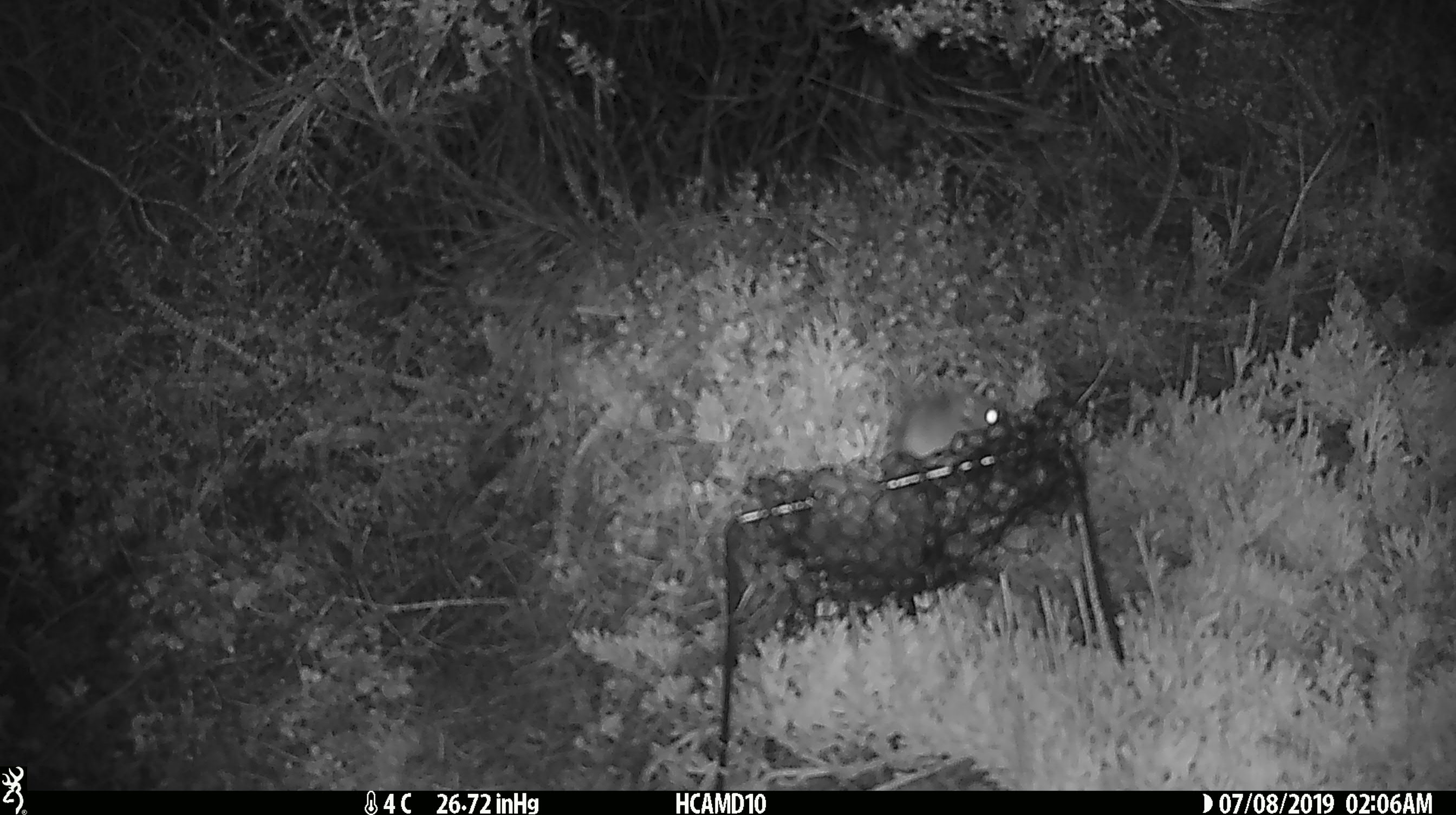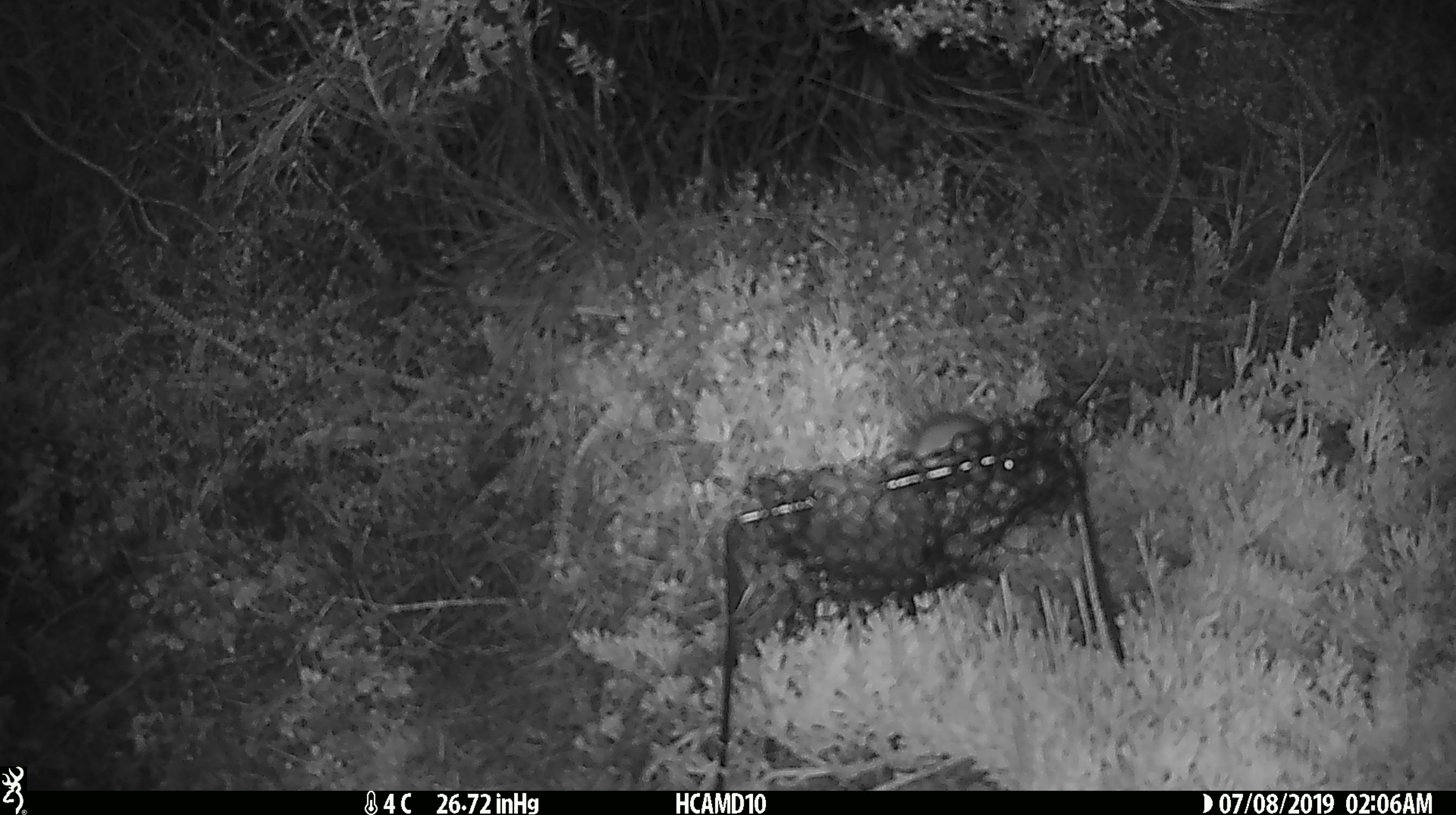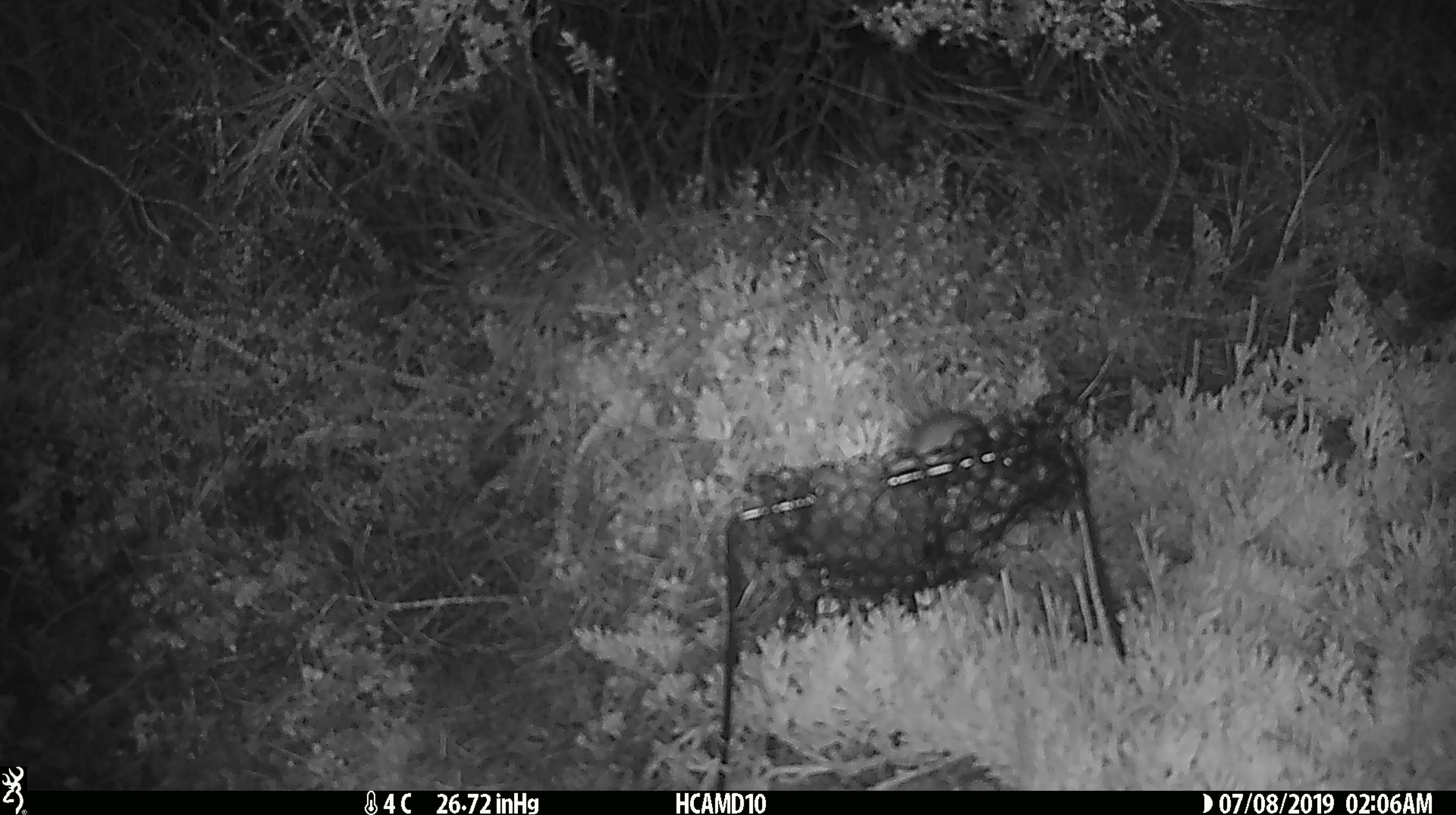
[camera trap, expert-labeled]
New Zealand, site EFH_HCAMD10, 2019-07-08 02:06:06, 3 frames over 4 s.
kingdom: Animalia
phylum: Chordata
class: Mammalia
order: Rodentia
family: Muridae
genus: Mus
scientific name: Mus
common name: mouse